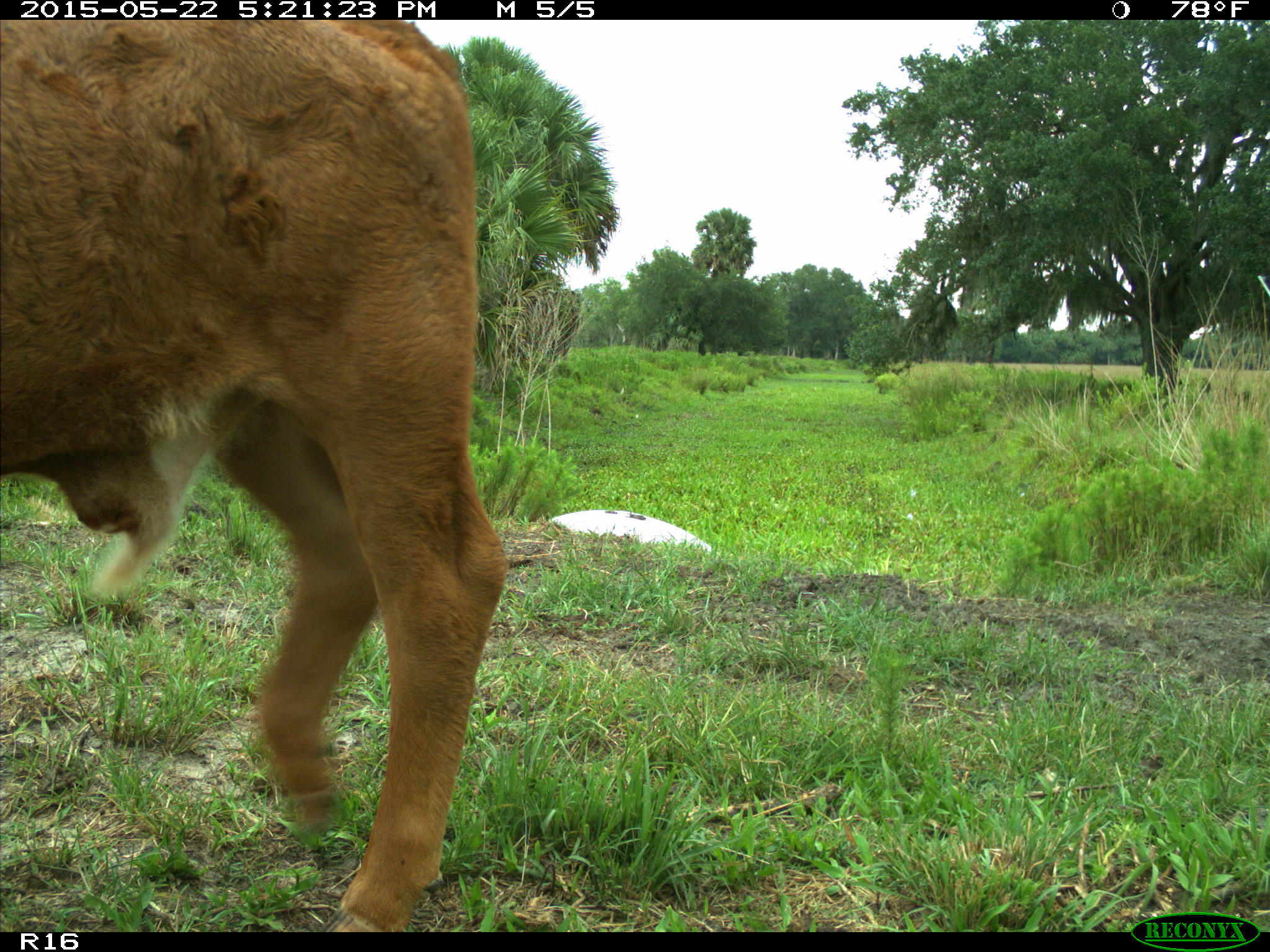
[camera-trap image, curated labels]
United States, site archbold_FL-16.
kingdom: Animalia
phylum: Chordata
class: Mammalia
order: Artiodactyla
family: Bovidae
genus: Bos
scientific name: Bos taurus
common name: domestic cow